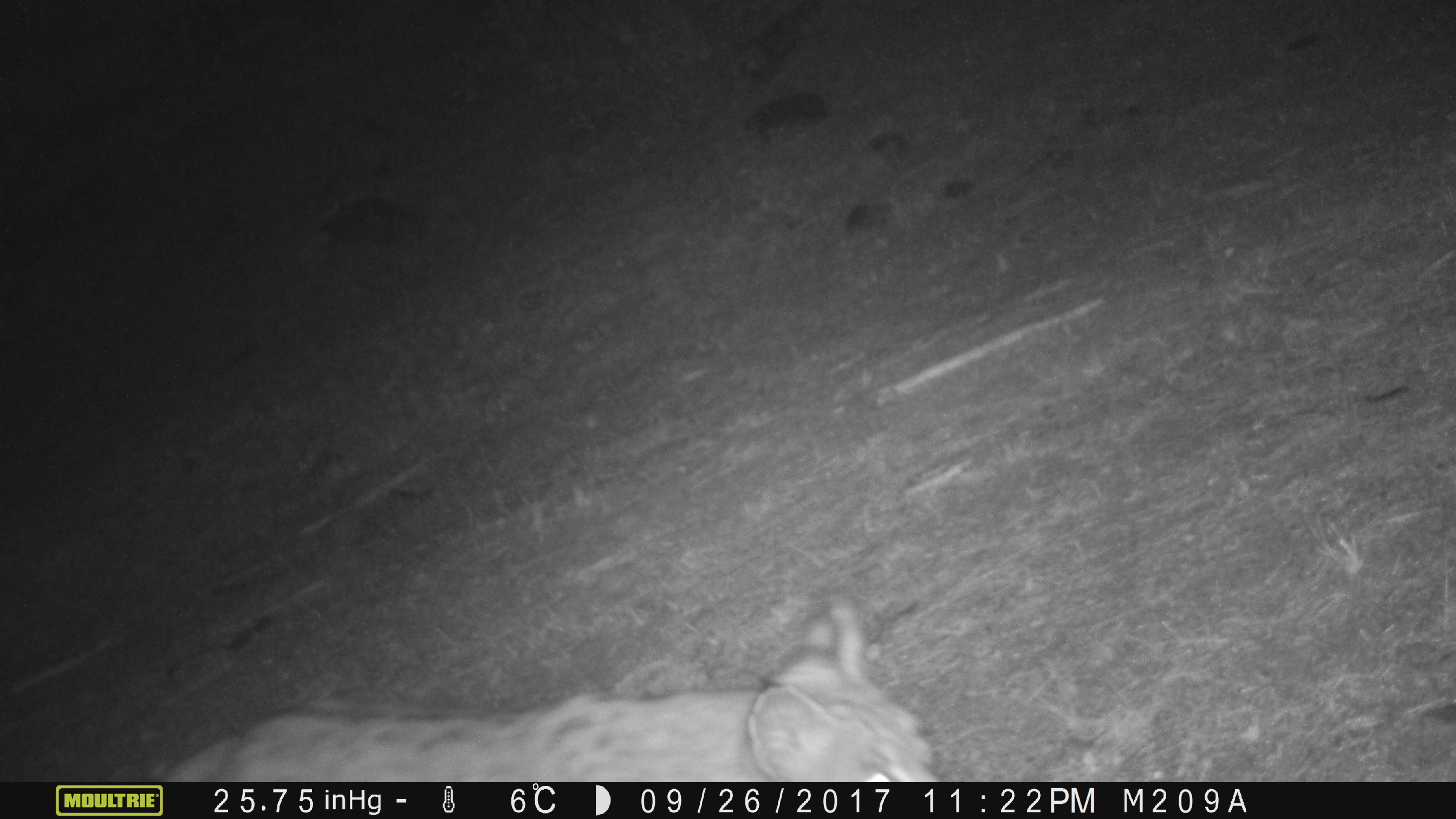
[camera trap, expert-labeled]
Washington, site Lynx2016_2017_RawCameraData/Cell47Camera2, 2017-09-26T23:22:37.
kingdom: Animalia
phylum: Chordata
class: Mammalia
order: Carnivora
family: Felidae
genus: Lynx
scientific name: Lynx rufus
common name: bobcat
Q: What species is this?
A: Lynx rufus (bobcat).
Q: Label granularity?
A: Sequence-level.